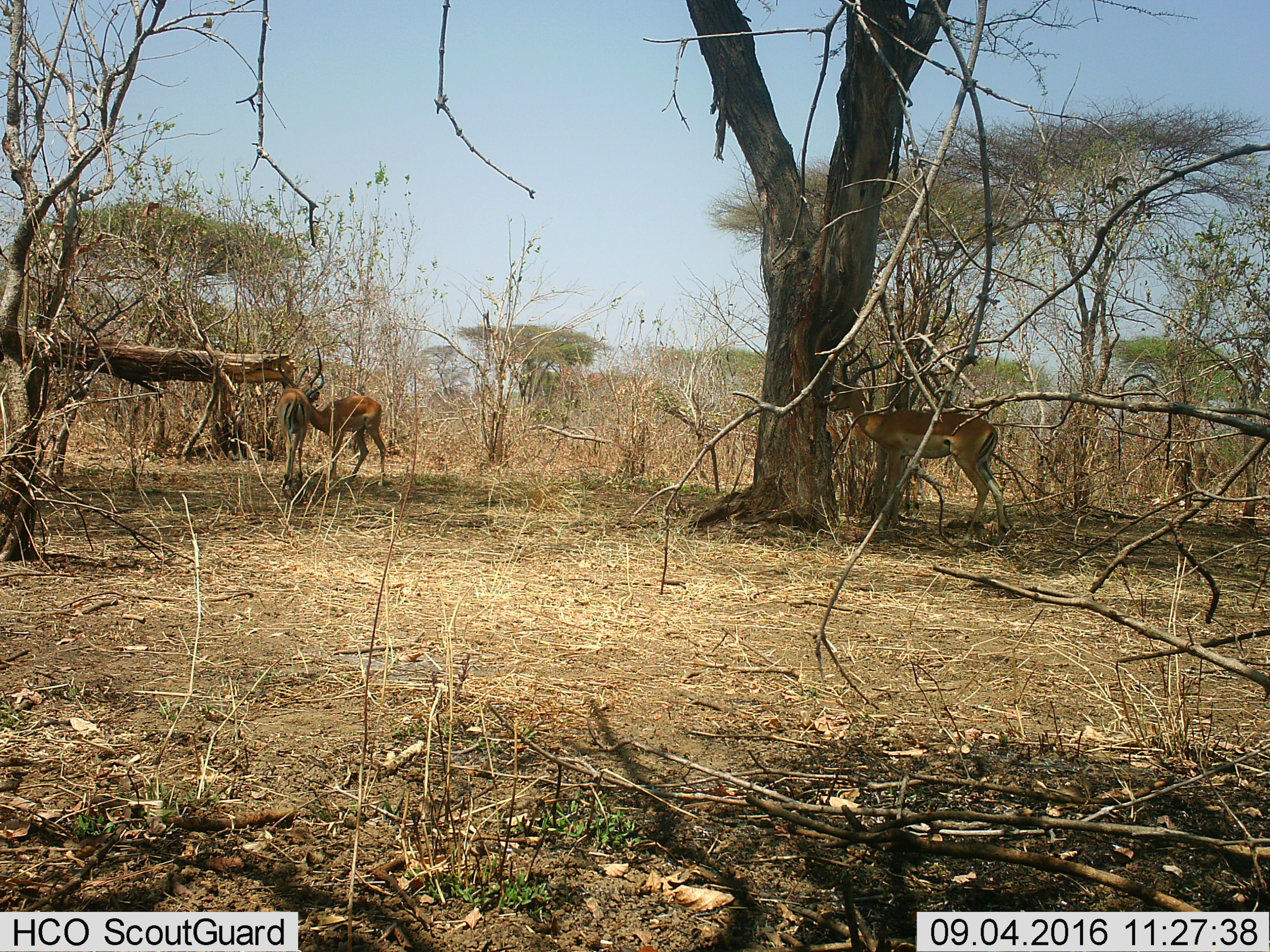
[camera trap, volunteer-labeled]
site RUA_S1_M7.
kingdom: Animalia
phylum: Chordata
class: Mammalia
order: Artiodactyla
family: Bovidae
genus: Aepyceros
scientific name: Aepyceros melampus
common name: impala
Impala (Aepyceros melampus), count 3. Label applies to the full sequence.